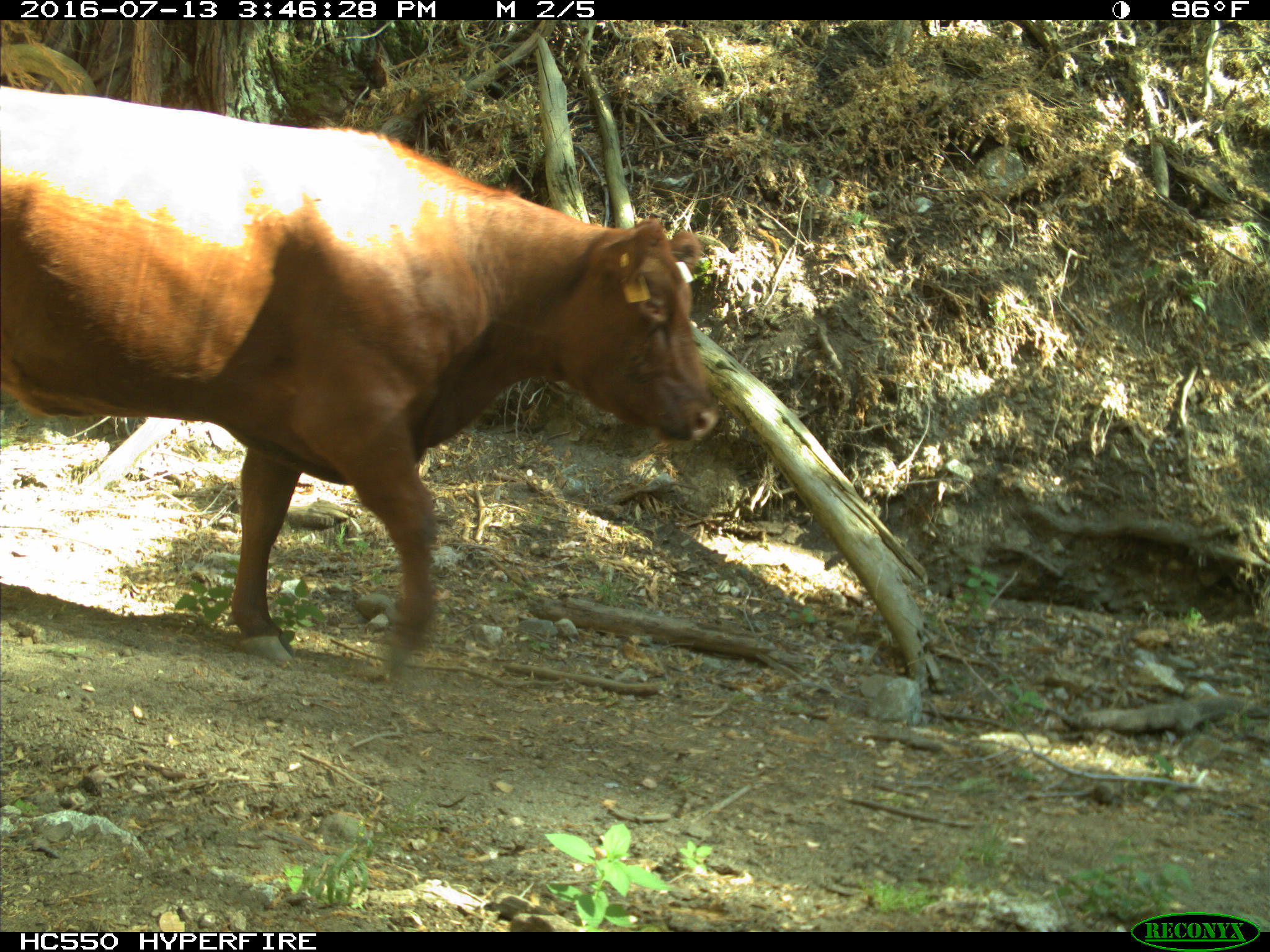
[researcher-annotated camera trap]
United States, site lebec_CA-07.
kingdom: Animalia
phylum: Chordata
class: Mammalia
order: Artiodactyla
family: Bovidae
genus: Bos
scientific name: Bos taurus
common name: domestic cow